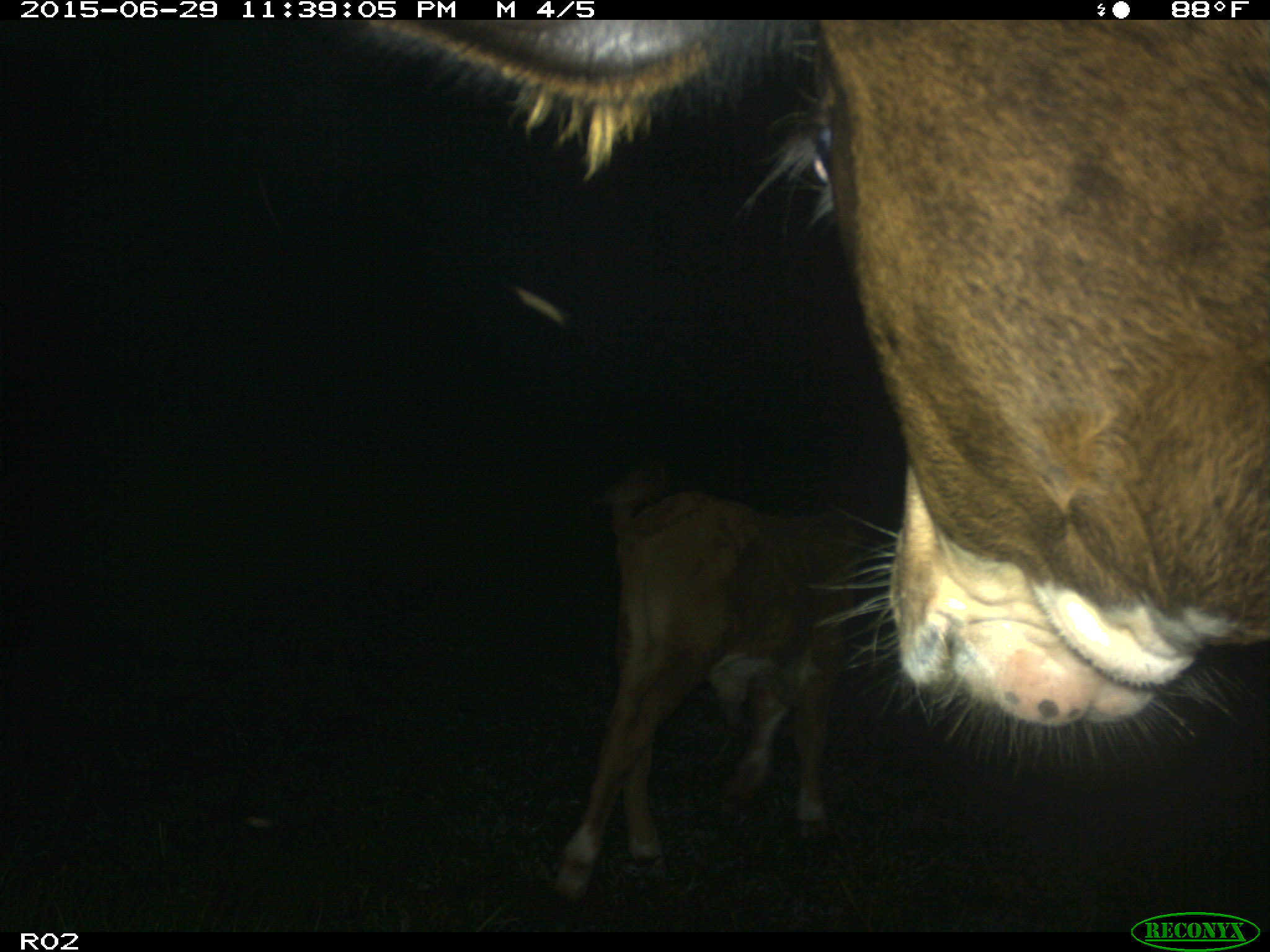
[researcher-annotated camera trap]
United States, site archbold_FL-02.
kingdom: Animalia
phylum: Chordata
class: Mammalia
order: Artiodactyla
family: Bovidae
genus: Bos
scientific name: Bos taurus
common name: domestic cow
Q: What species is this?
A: Bos taurus (domestic cow).